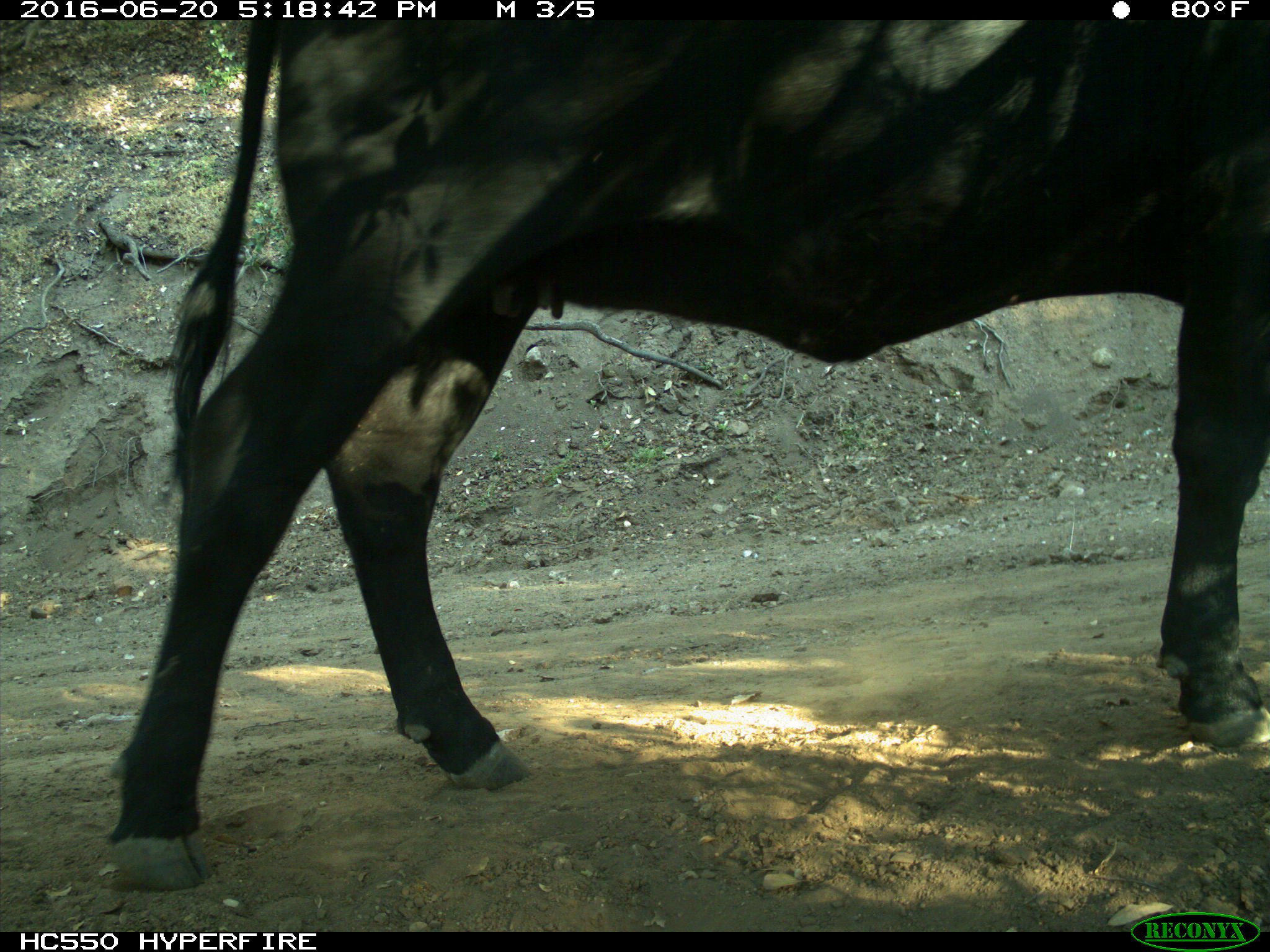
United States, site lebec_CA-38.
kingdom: Animalia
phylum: Chordata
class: Mammalia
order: Artiodactyla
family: Bovidae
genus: Bos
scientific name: Bos taurus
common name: domestic cow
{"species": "Bos taurus (domestic cow)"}